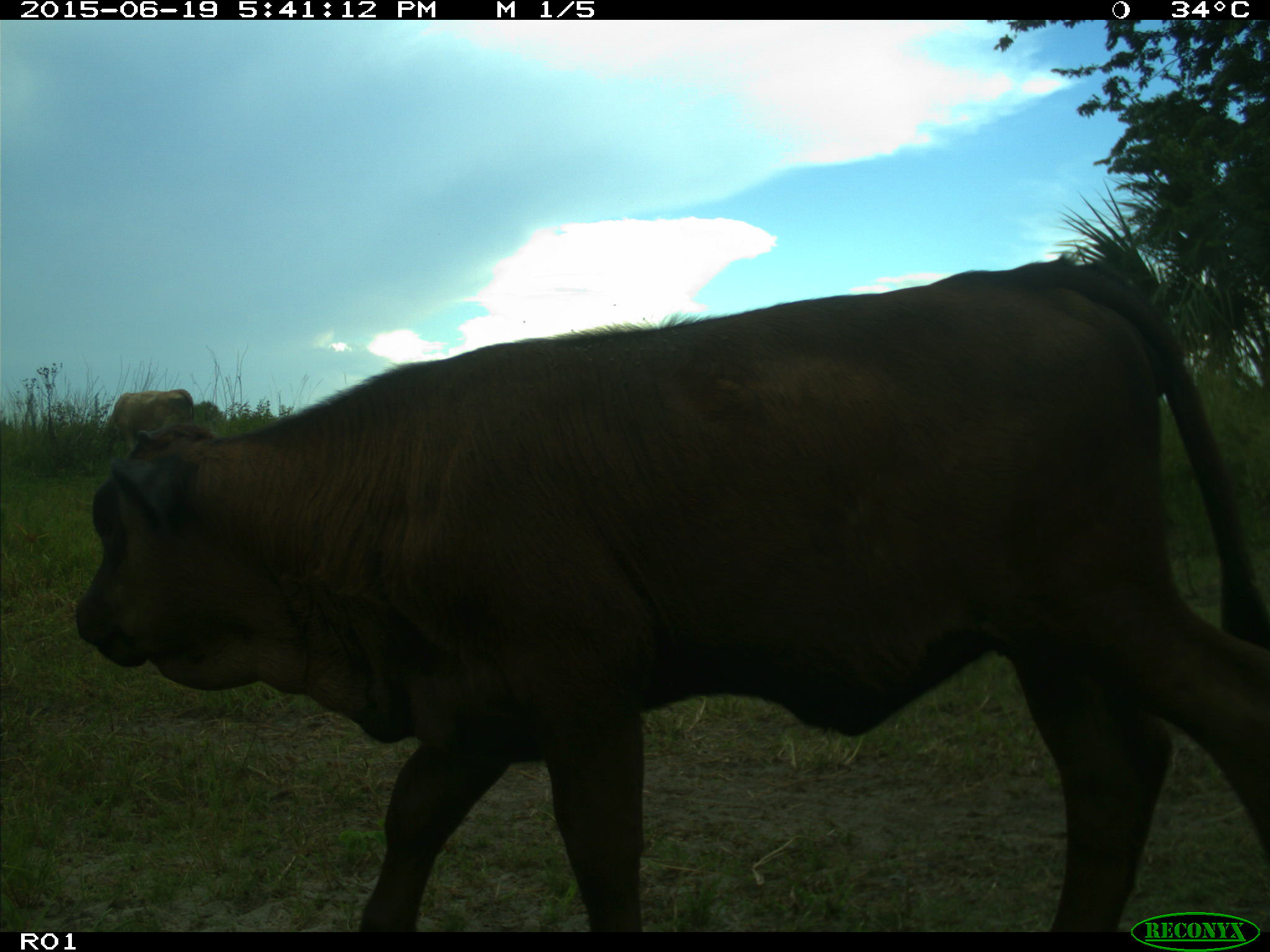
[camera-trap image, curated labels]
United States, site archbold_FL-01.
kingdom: Animalia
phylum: Chordata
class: Mammalia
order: Artiodactyla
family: Bovidae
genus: Bos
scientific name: Bos taurus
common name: domestic cow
Bos taurus (domestic cow).